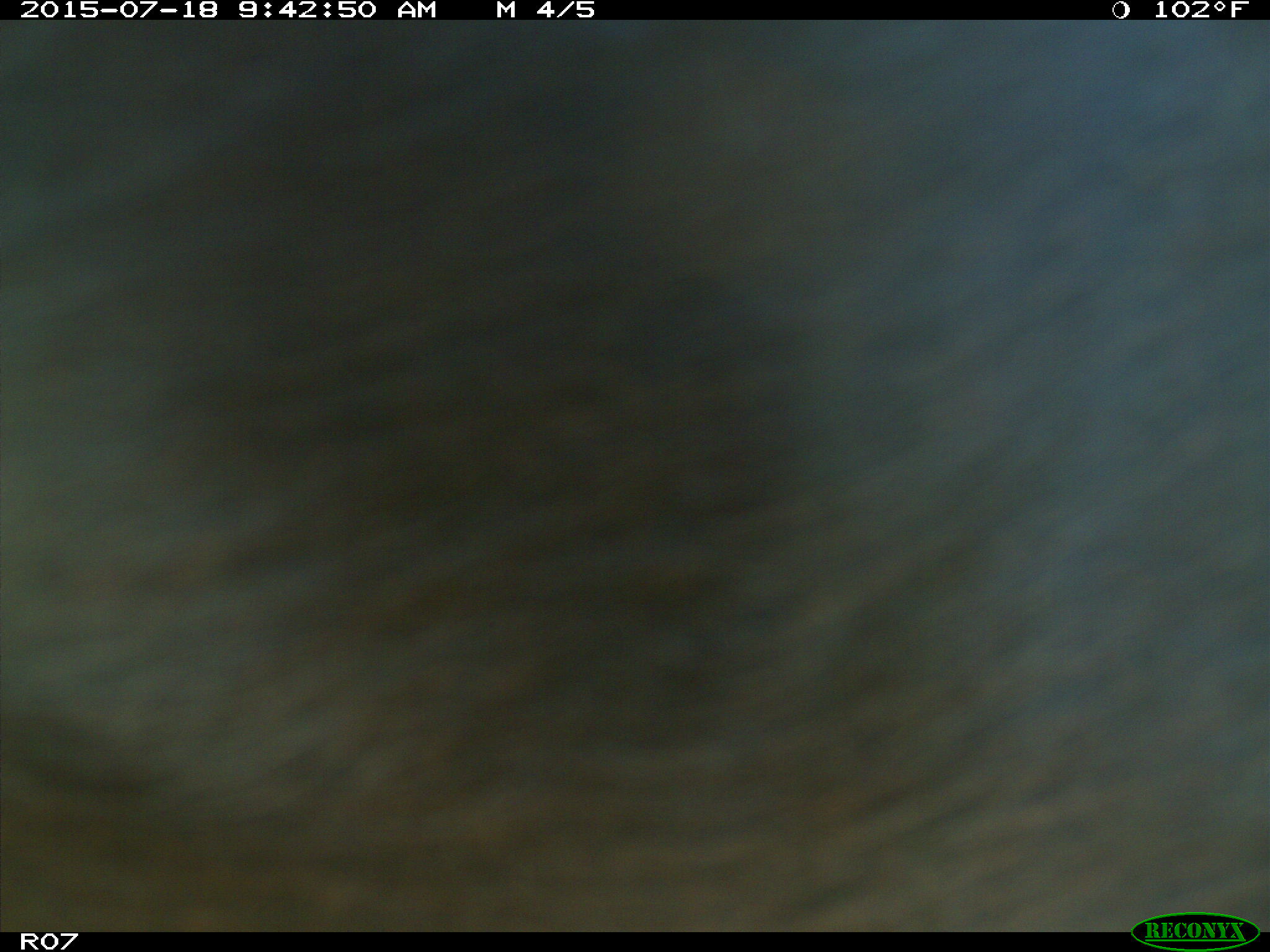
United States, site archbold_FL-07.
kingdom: Animalia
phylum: Chordata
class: Mammalia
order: Artiodactyla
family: Bovidae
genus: Bos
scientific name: Bos taurus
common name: domestic cow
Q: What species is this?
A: Bos taurus (domestic cow).